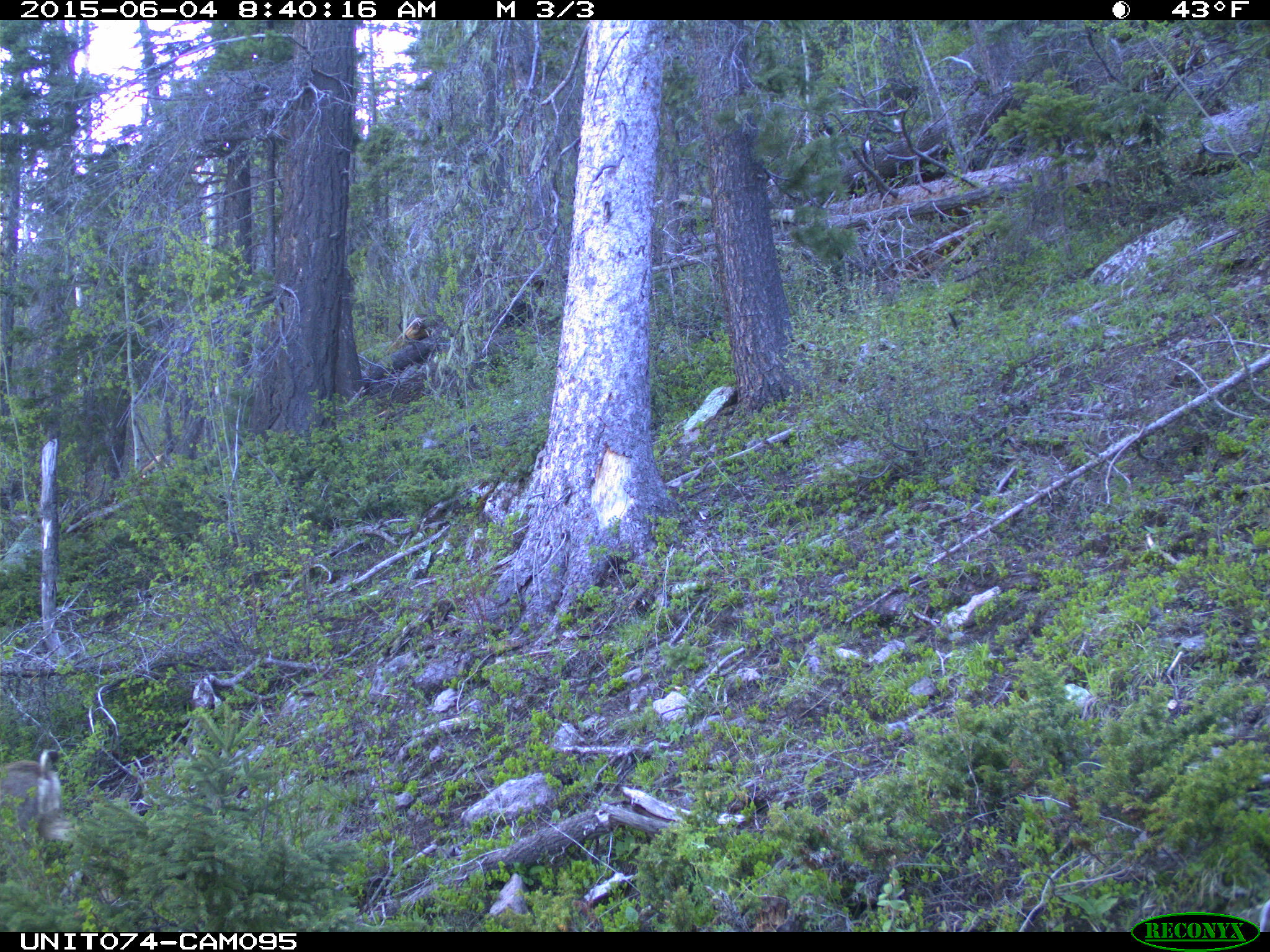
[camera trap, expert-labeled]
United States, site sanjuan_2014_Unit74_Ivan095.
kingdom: Animalia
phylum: Chordata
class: Mammalia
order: Artiodactyla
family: Cervidae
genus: Odocoileus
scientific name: Odocoileus hemionus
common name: mule deer